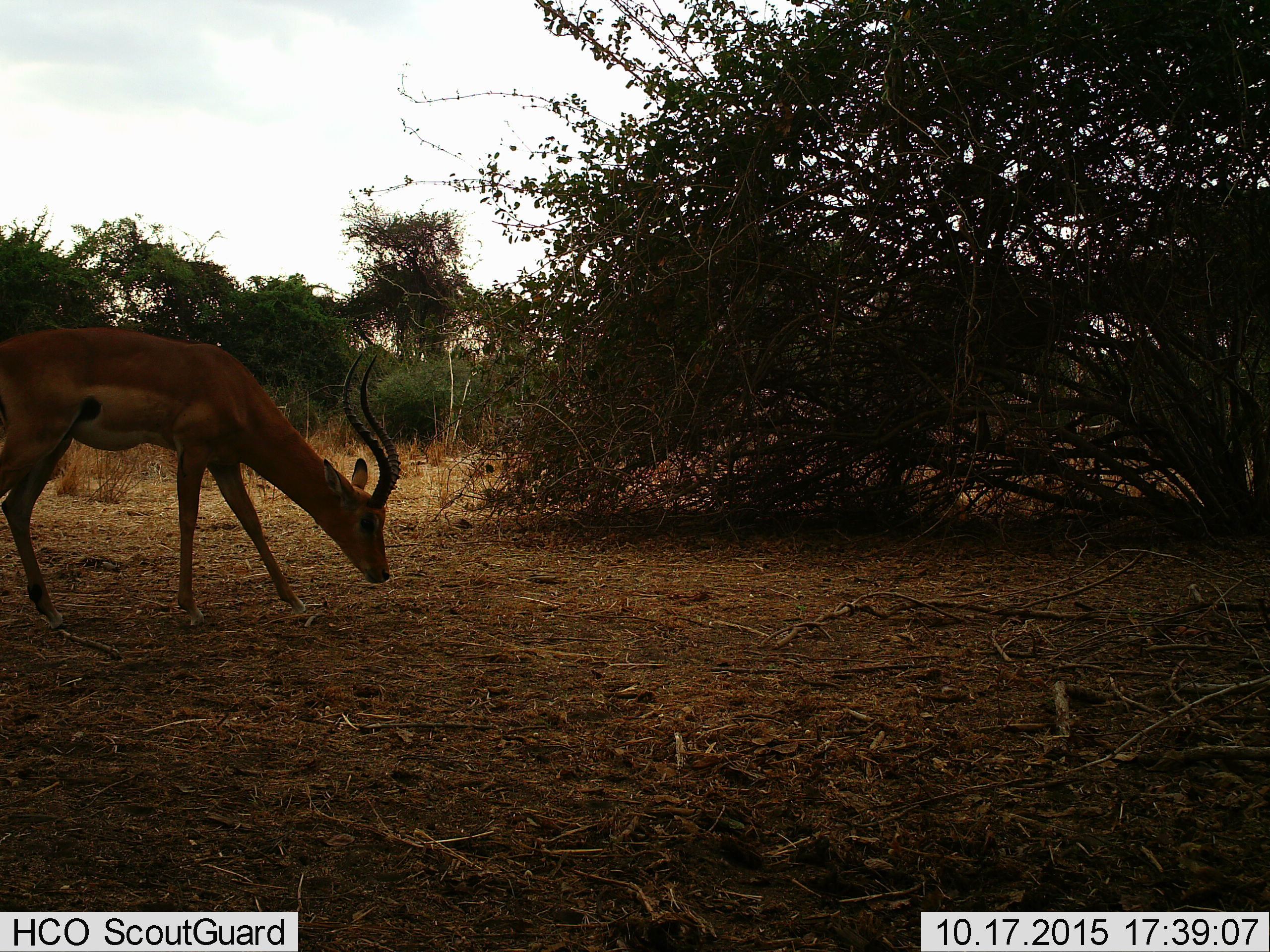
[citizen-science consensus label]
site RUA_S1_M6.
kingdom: Animalia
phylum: Chordata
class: Mammalia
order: Artiodactyla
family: Bovidae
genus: Aepyceros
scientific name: Aepyceros melampus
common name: impala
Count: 1.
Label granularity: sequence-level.